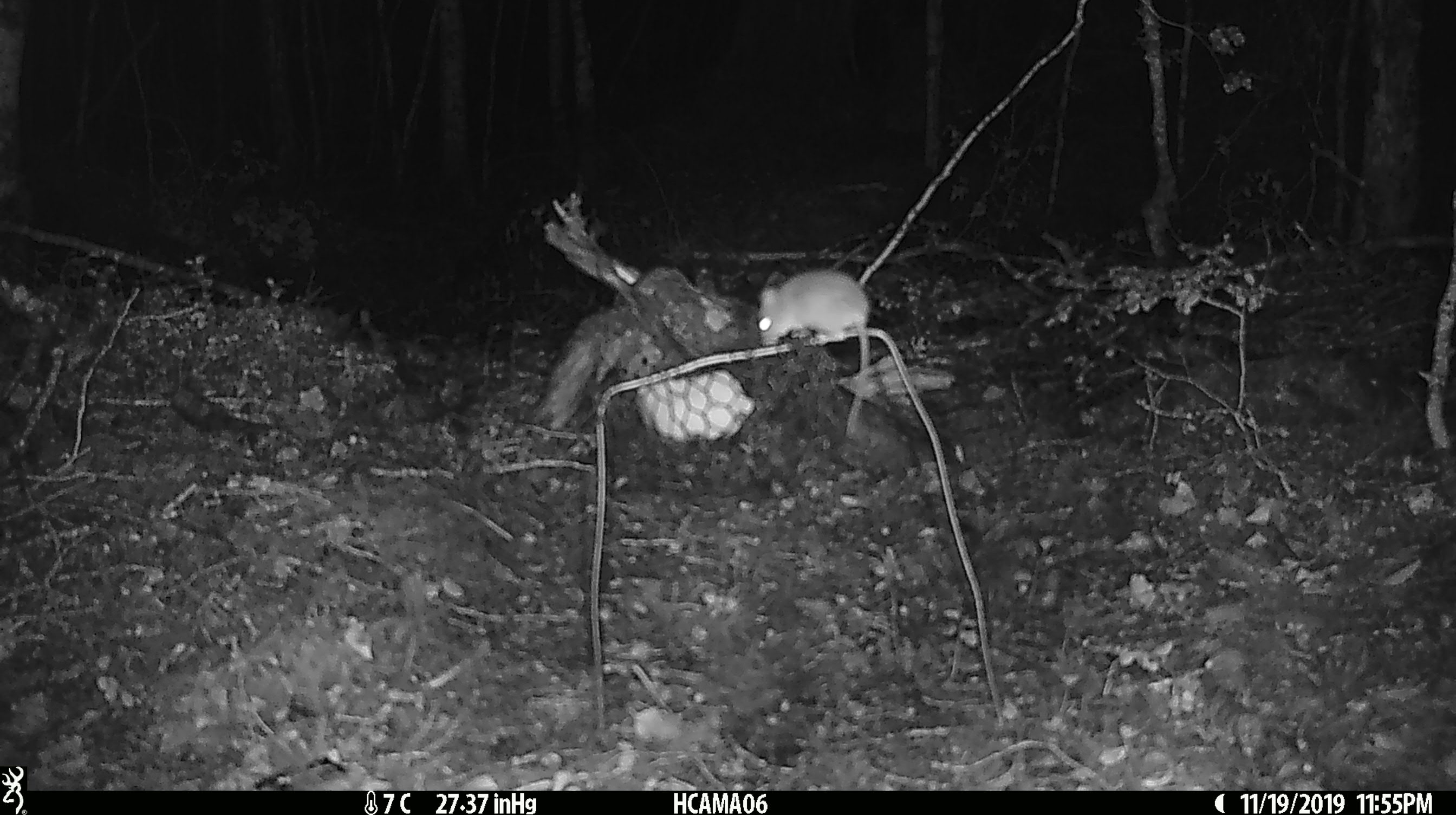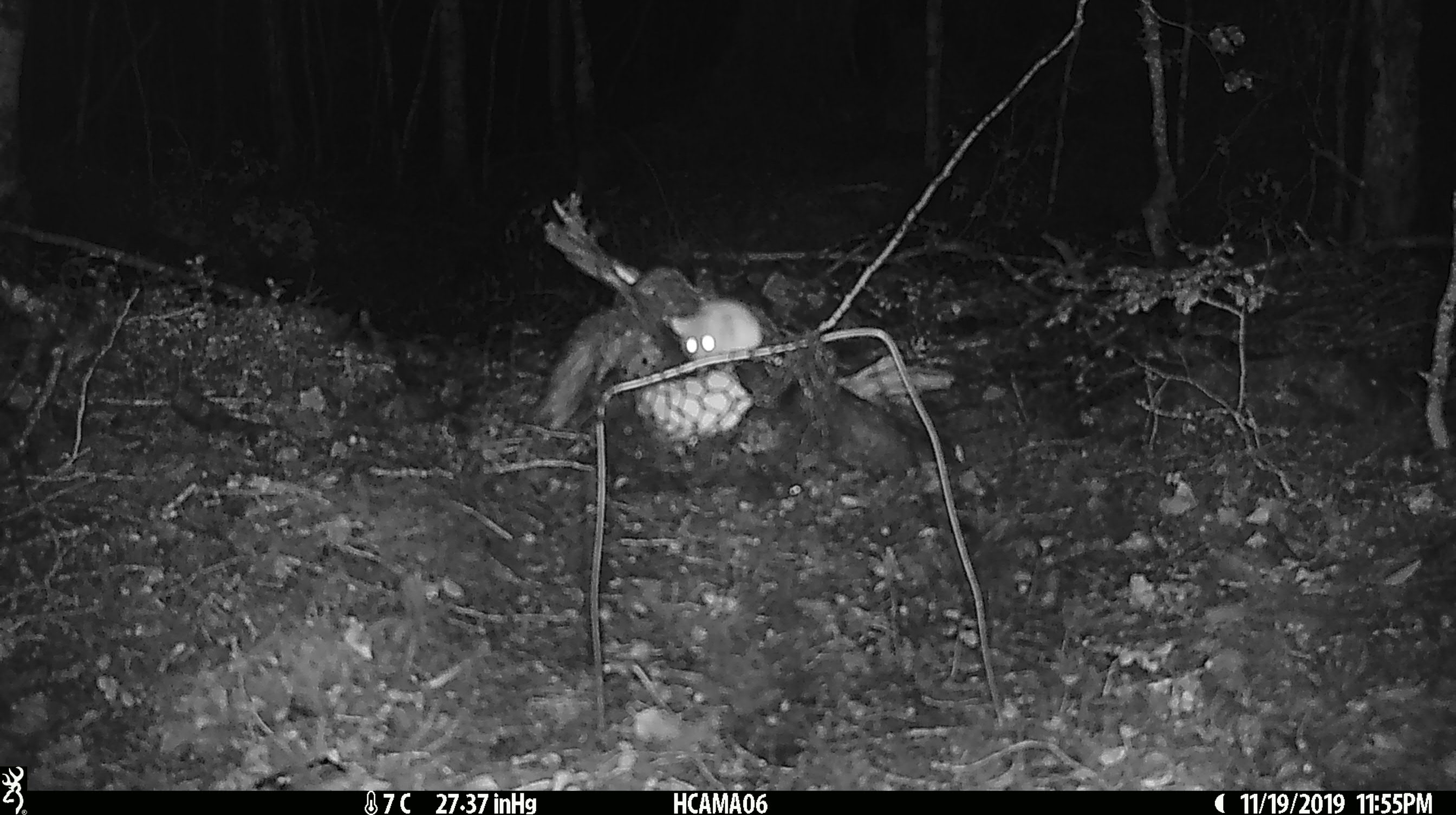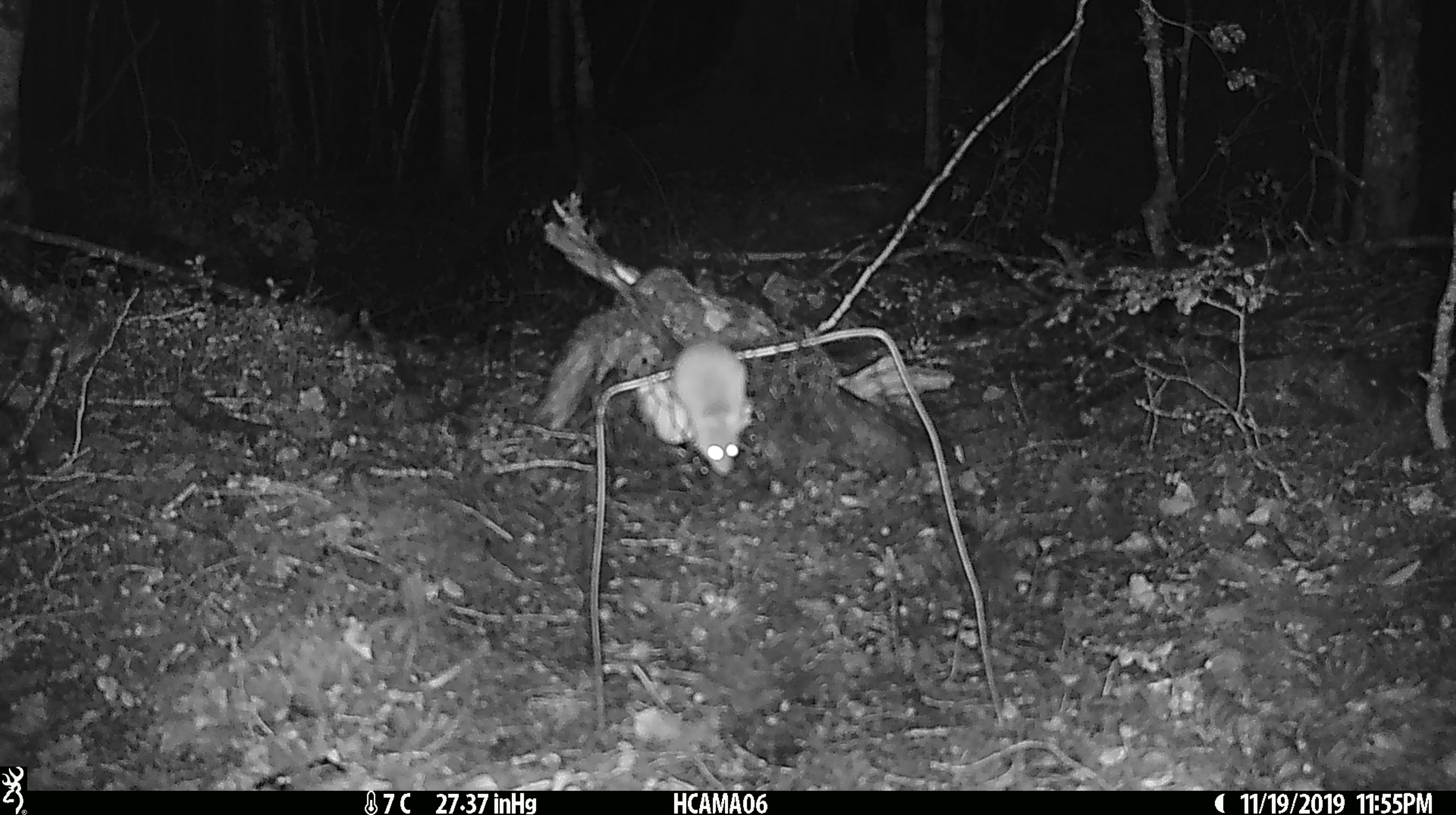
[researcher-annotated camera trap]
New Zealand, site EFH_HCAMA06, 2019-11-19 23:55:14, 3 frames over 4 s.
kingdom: Animalia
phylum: Chordata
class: Mammalia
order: Rodentia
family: Muridae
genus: Mus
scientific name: Mus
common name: mouse